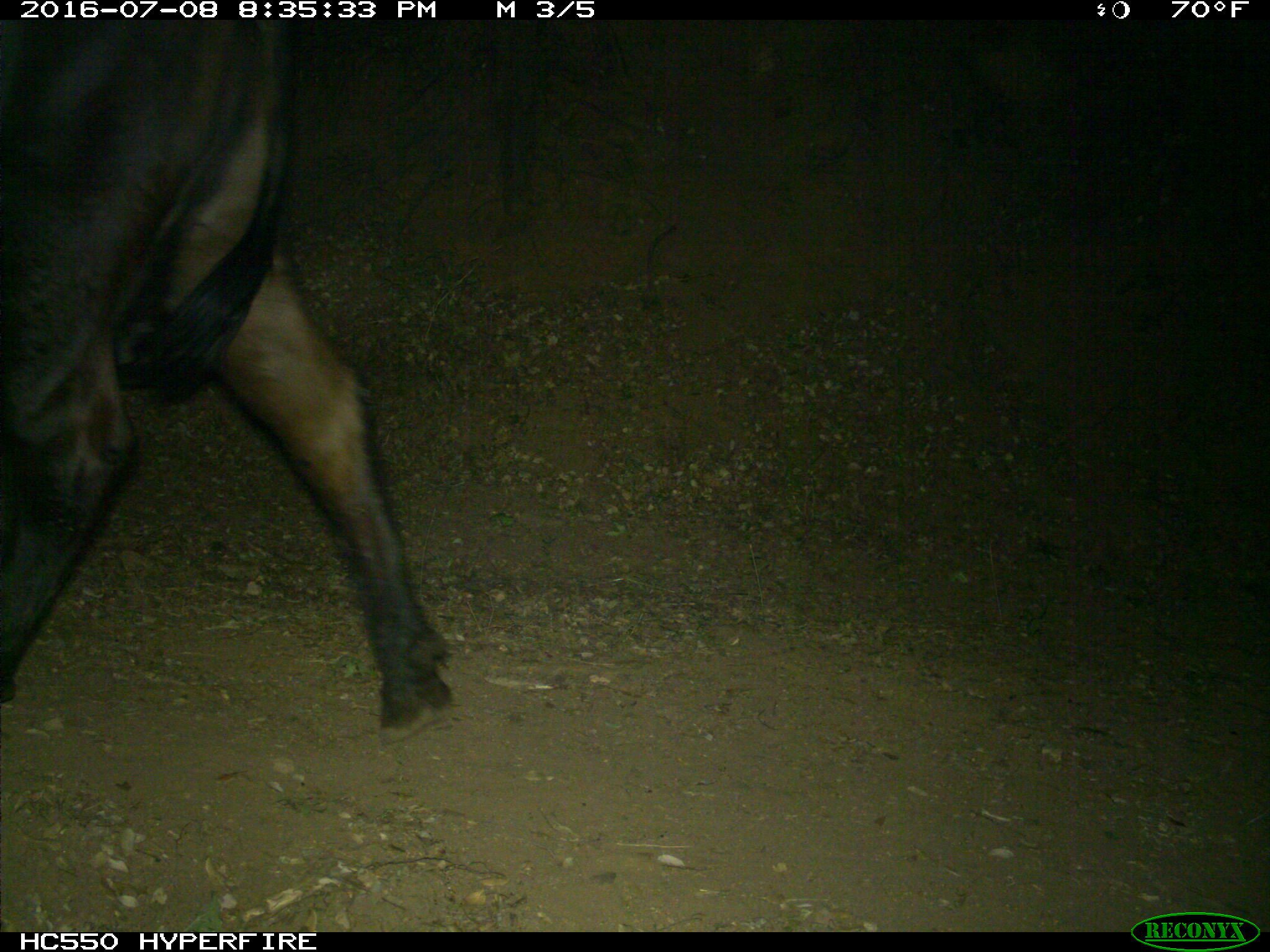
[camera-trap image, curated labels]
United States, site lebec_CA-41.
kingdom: Animalia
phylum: Chordata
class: Mammalia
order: Artiodactyla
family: Bovidae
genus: Bos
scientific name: Bos taurus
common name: domestic cow